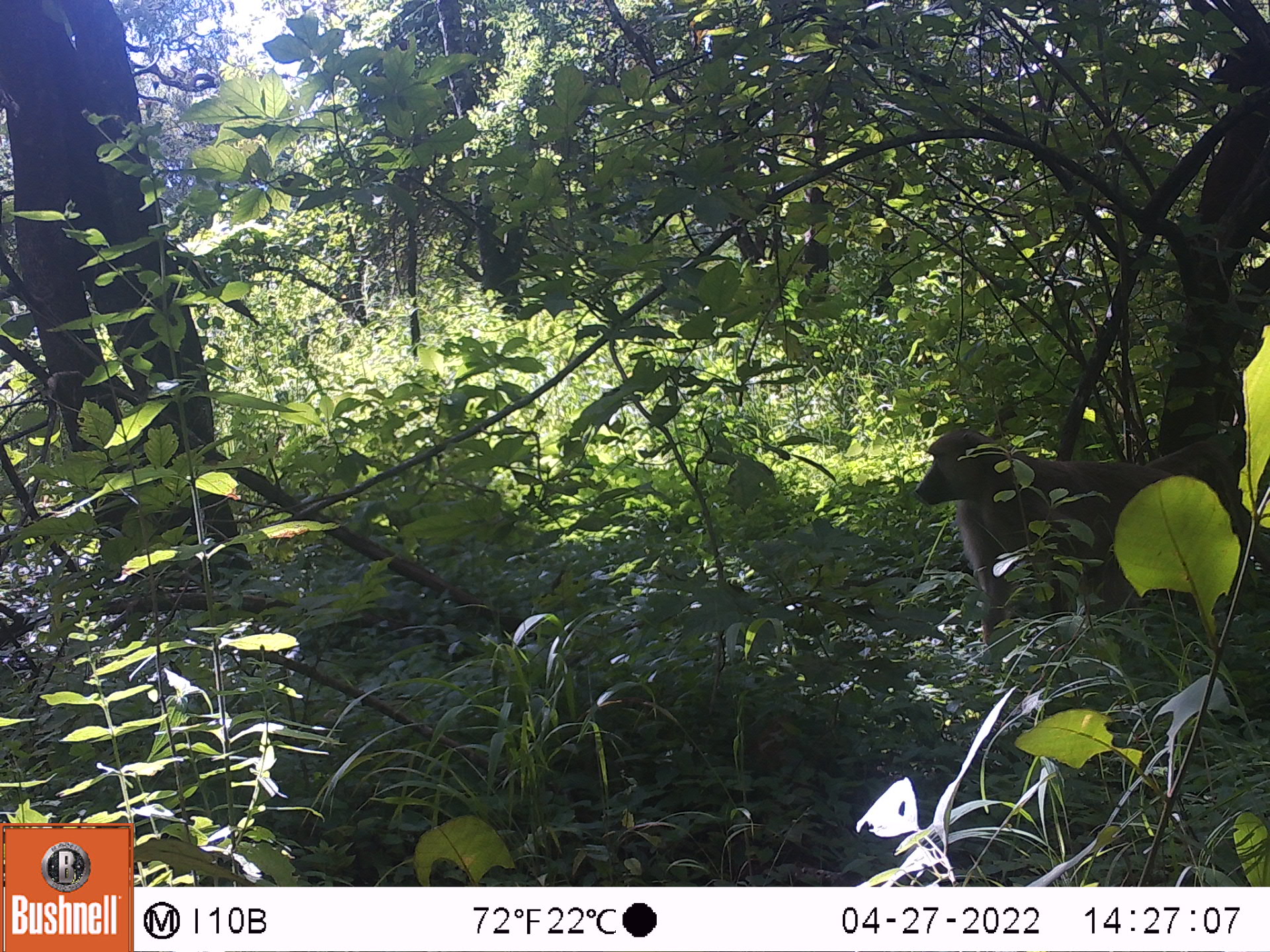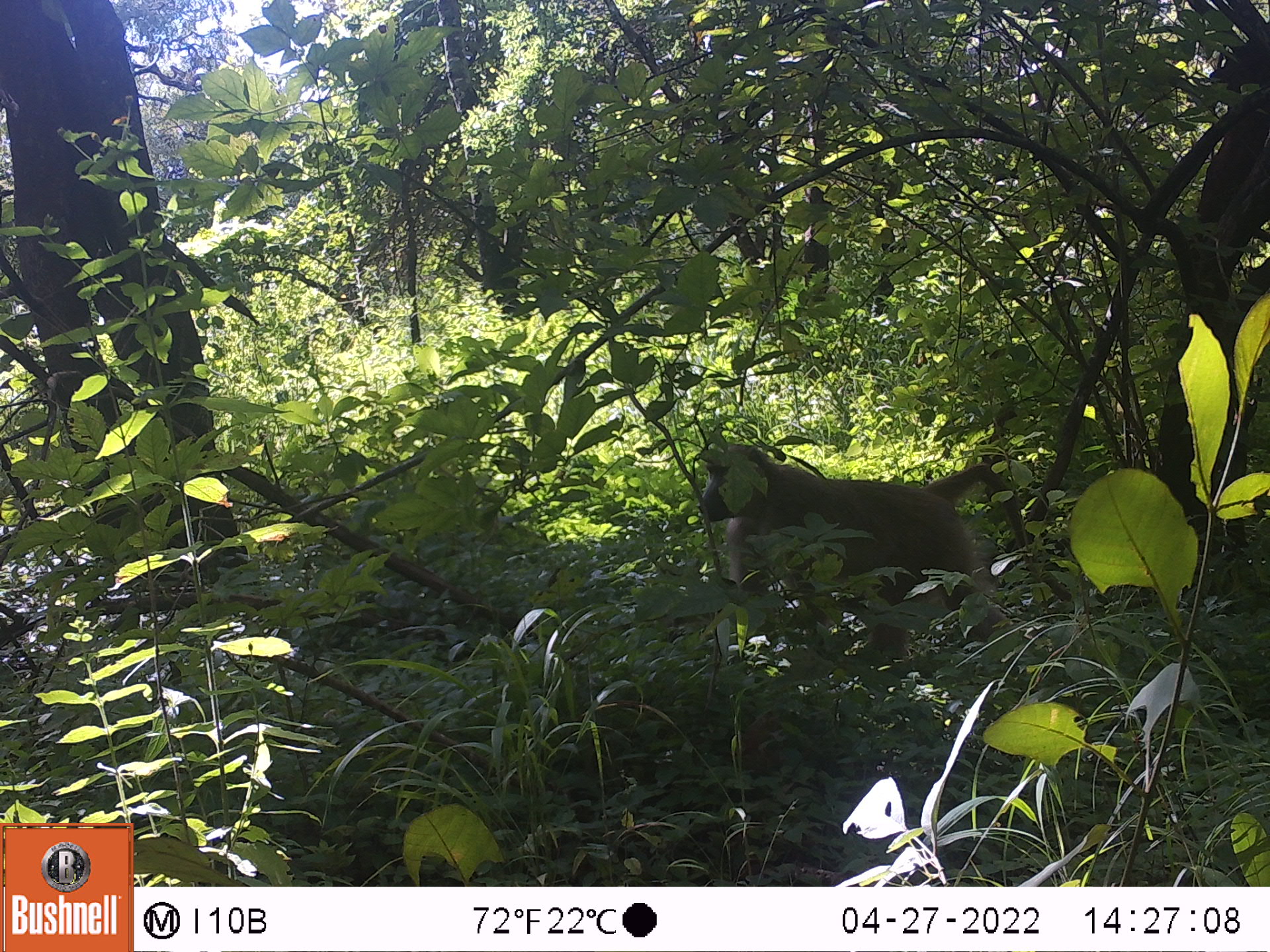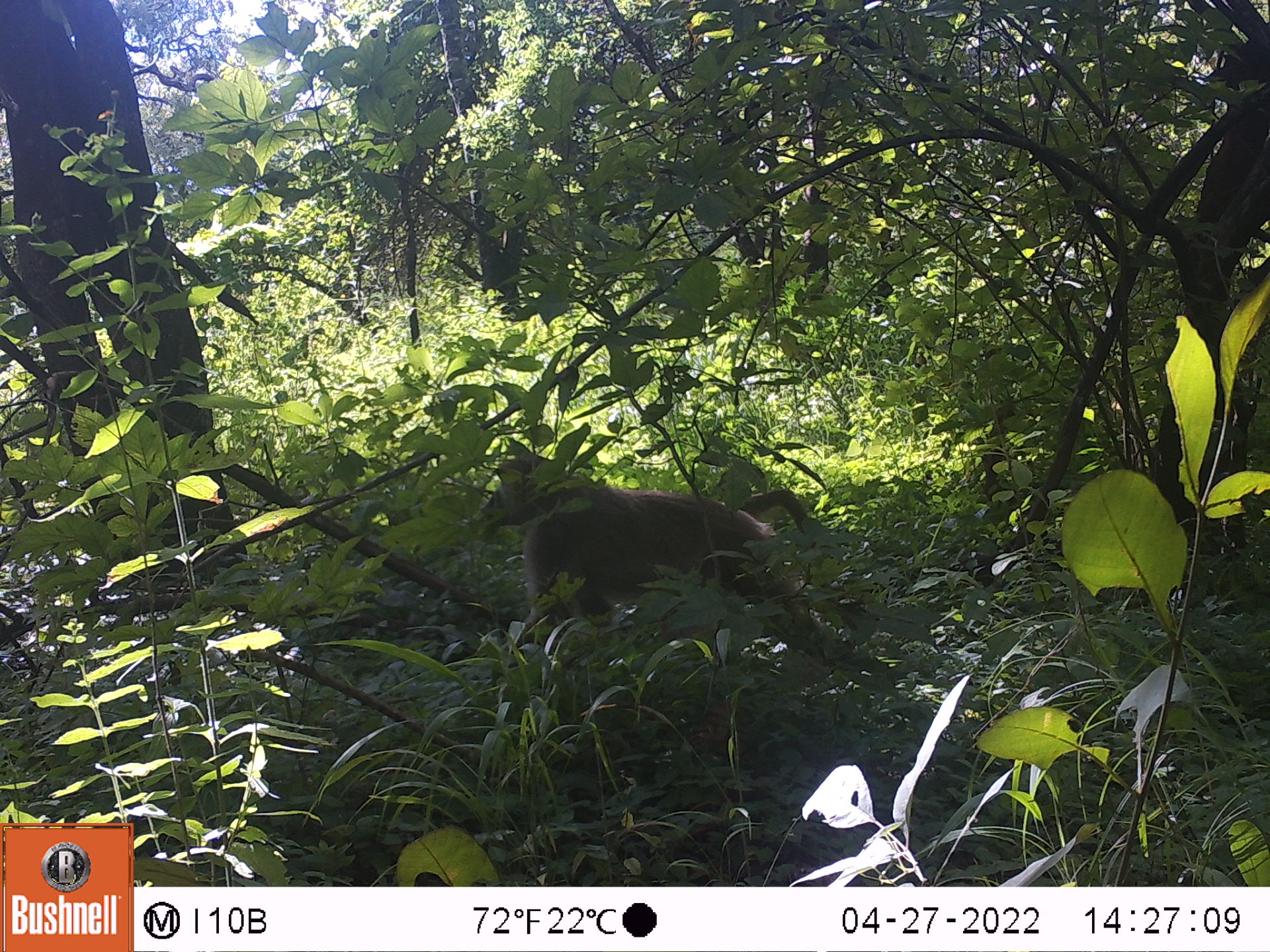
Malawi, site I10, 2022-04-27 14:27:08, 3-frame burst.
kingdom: Animalia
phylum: Chordata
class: Mammalia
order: Primates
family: Cercopithecidae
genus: Papio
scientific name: Papio cynocephalus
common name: yellow baboon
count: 1